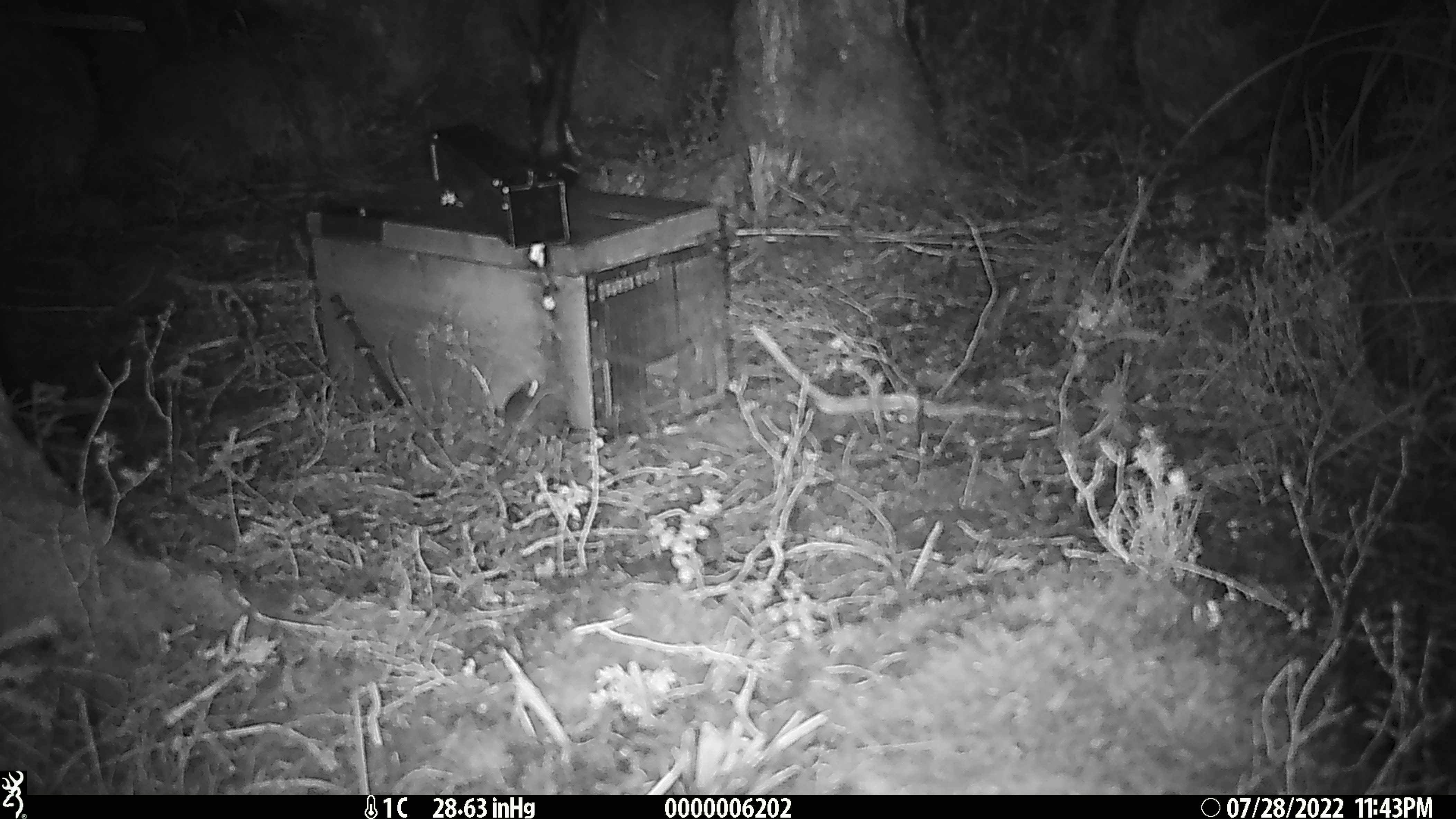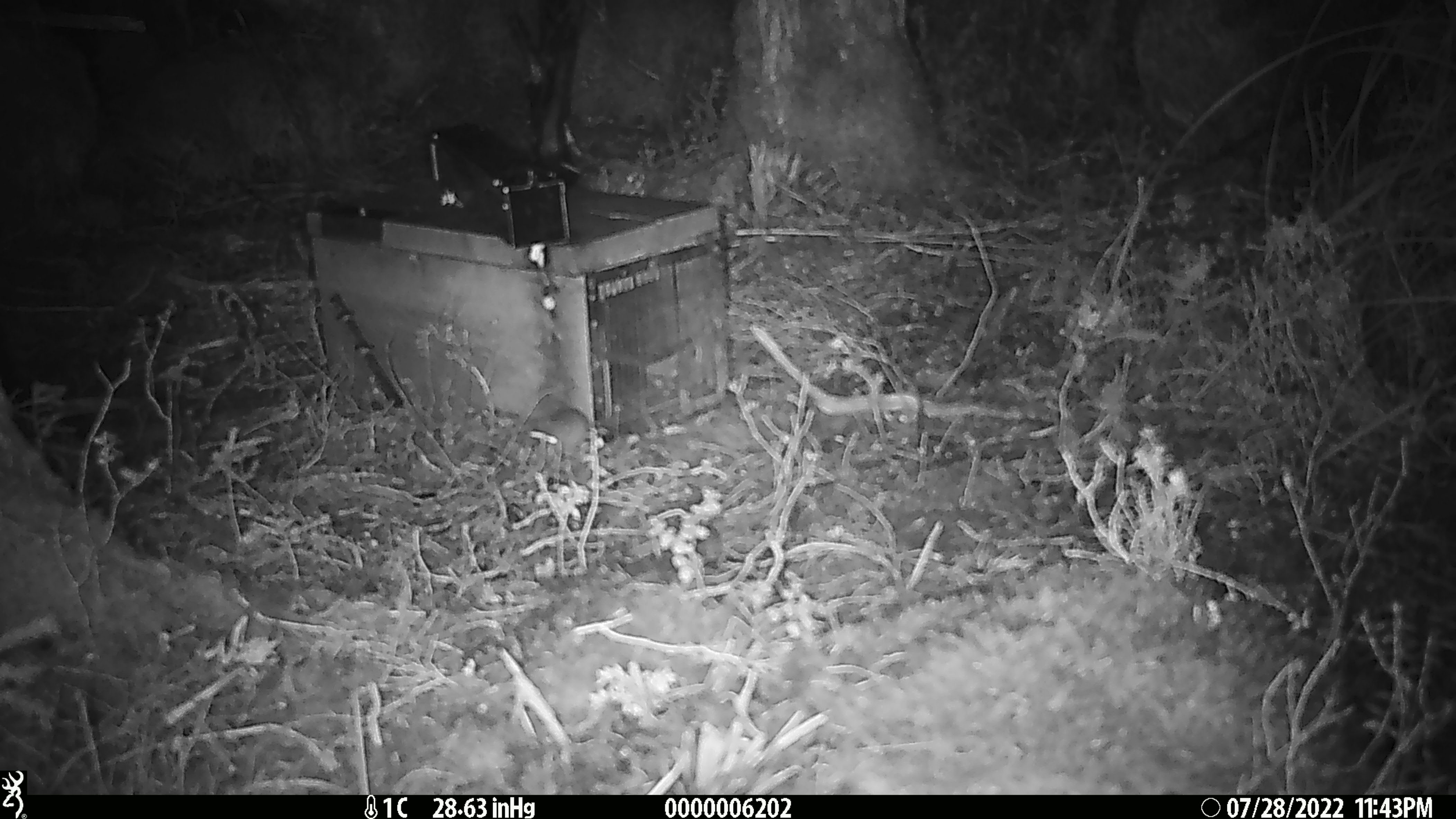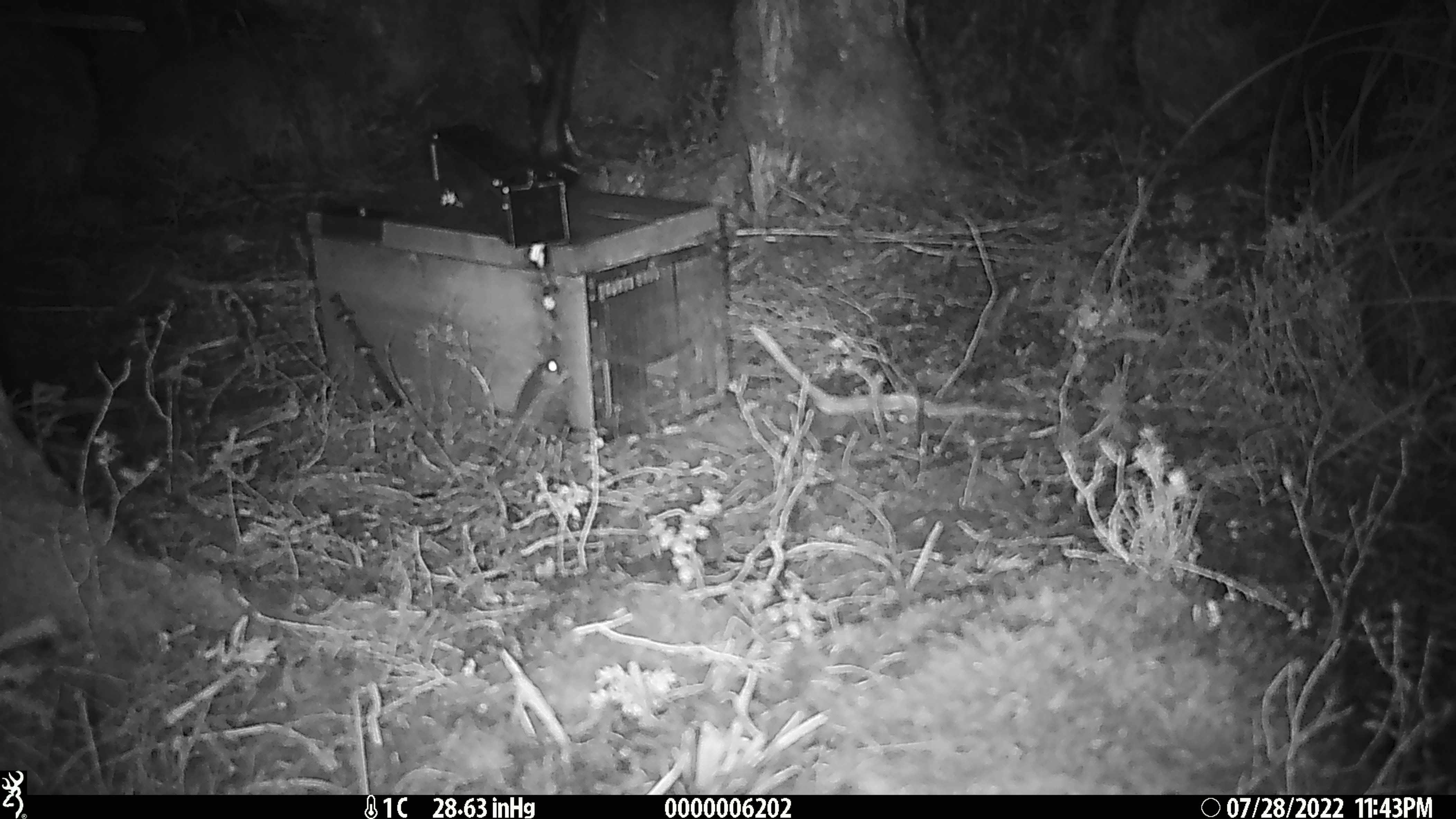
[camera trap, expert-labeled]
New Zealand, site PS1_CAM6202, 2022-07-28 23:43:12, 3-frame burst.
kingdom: Animalia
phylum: Chordata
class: Mammalia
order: Rodentia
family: Muridae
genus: Mus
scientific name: Mus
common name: mouse